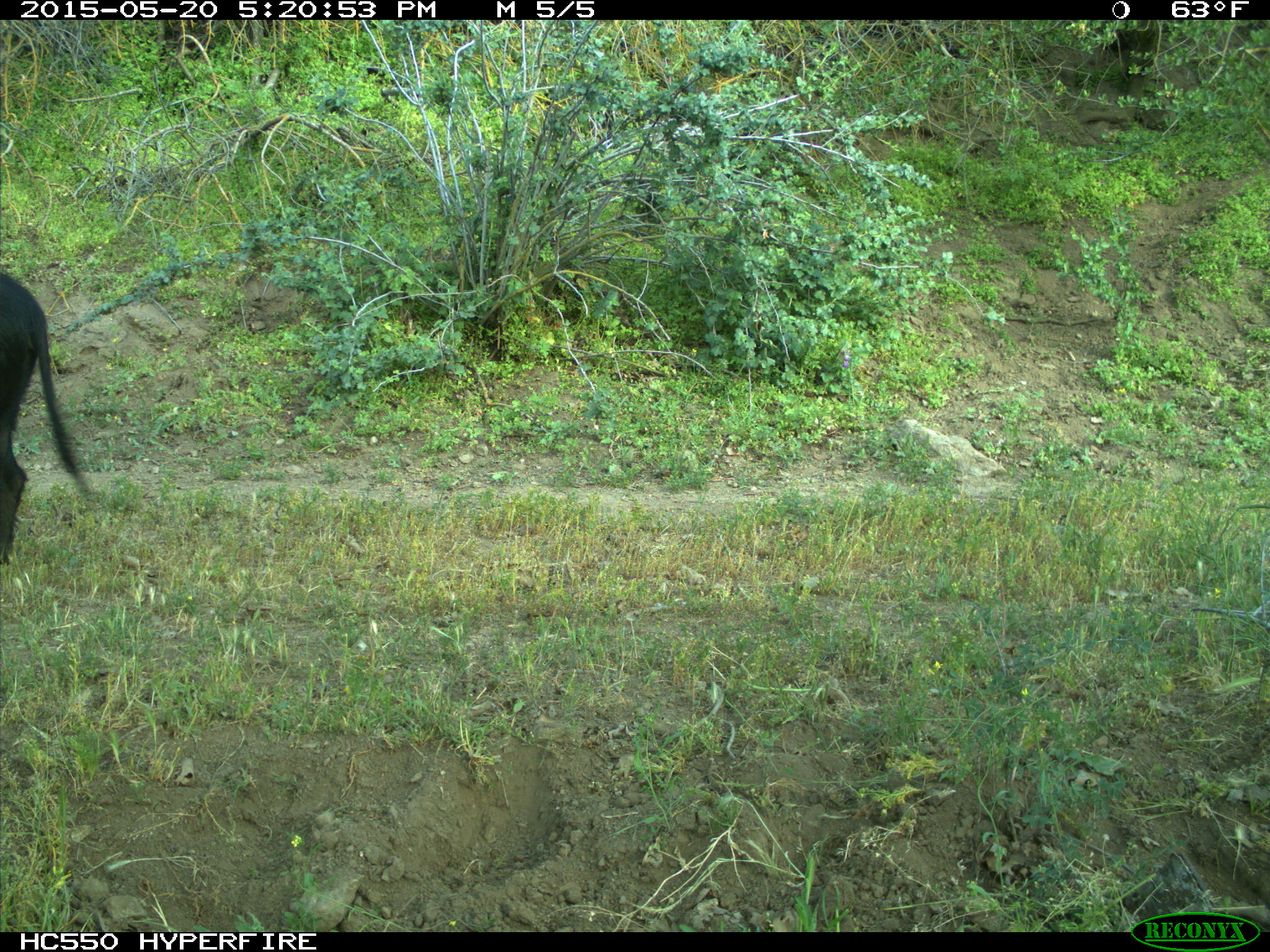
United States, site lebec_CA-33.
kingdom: Animalia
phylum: Chordata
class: Mammalia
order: Artiodactyla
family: Suidae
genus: Sus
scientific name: Sus scrofa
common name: wild boar